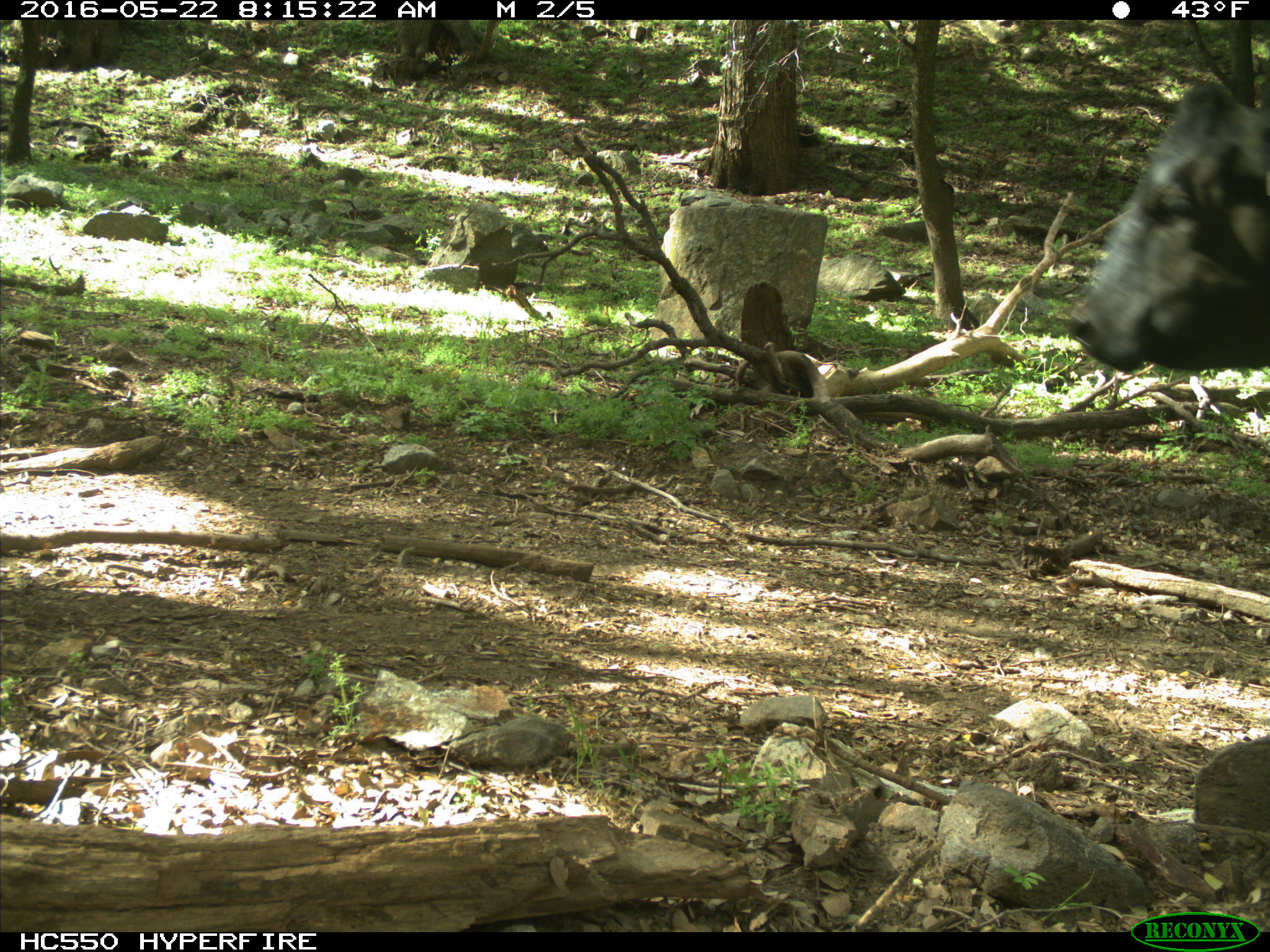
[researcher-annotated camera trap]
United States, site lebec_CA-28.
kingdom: Animalia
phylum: Chordata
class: Mammalia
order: Artiodactyla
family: Bovidae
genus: Bos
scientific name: Bos taurus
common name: domestic cow